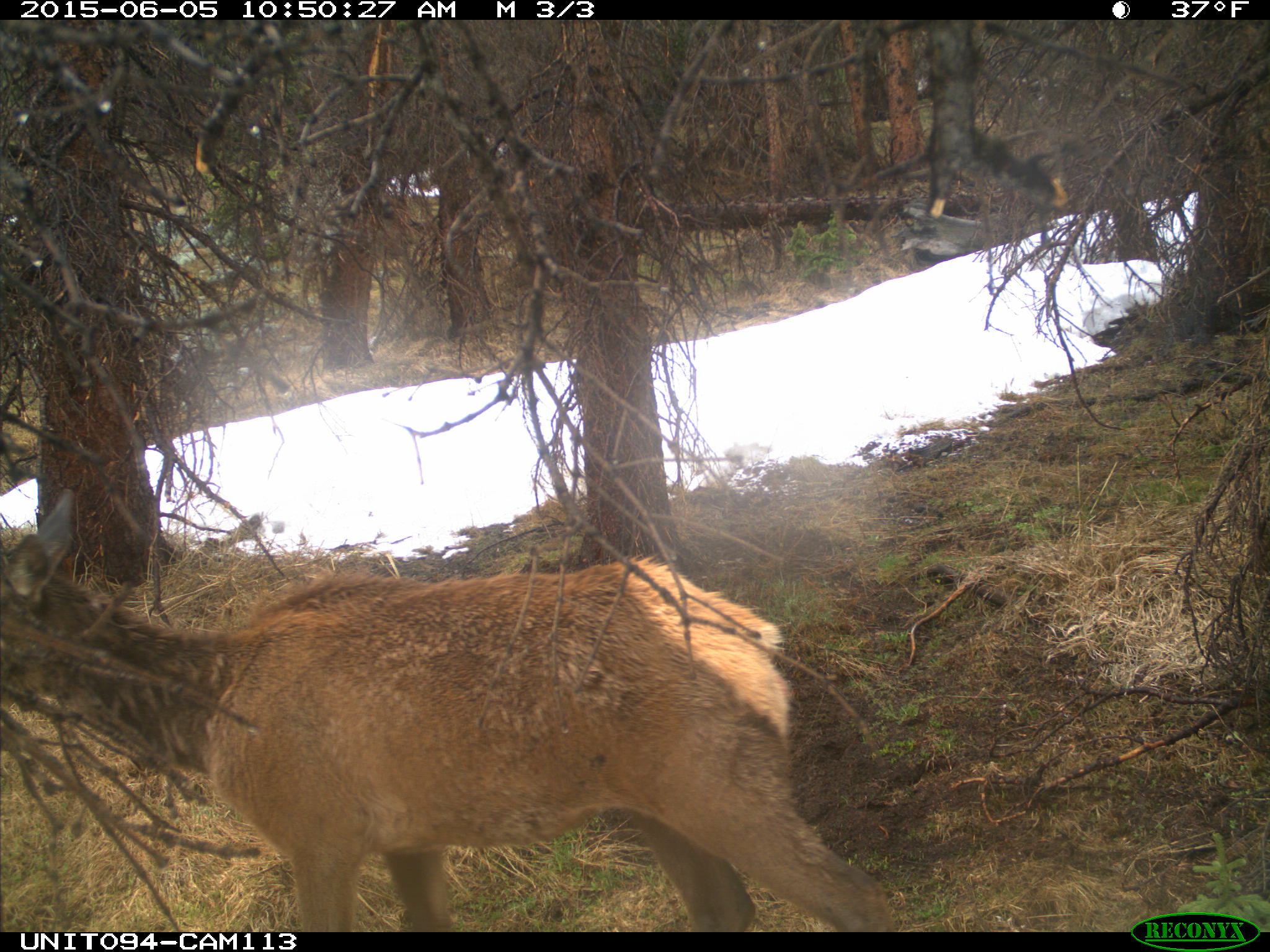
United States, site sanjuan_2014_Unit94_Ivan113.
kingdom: Animalia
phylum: Chordata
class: Mammalia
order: Artiodactyla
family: Cervidae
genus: Cervus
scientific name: Cervus elaphus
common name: red deer